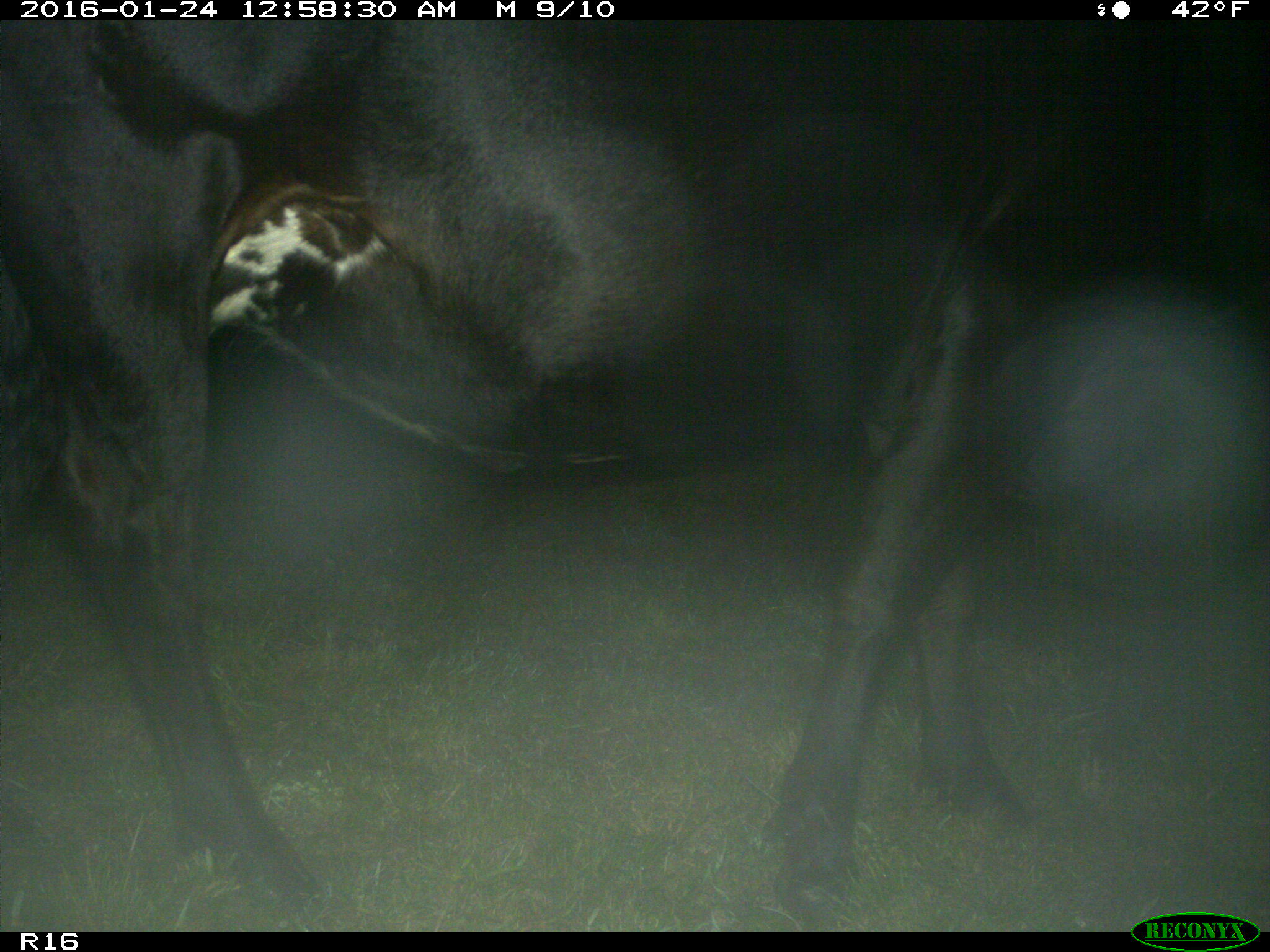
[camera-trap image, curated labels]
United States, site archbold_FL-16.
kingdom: Animalia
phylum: Chordata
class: Mammalia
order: Artiodactyla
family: Bovidae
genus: Bos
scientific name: Bos taurus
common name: domestic cow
Bos taurus (domestic cow).